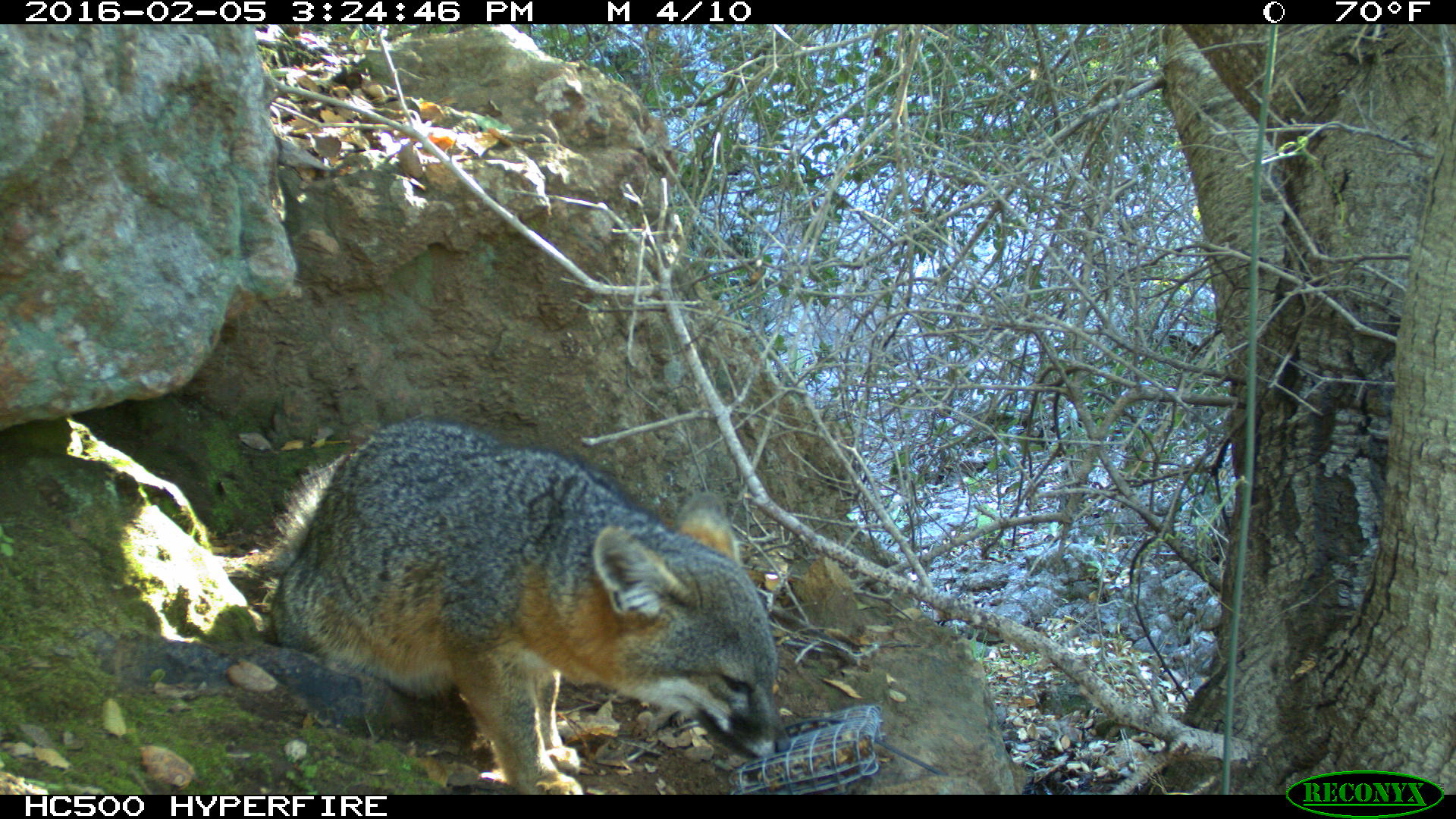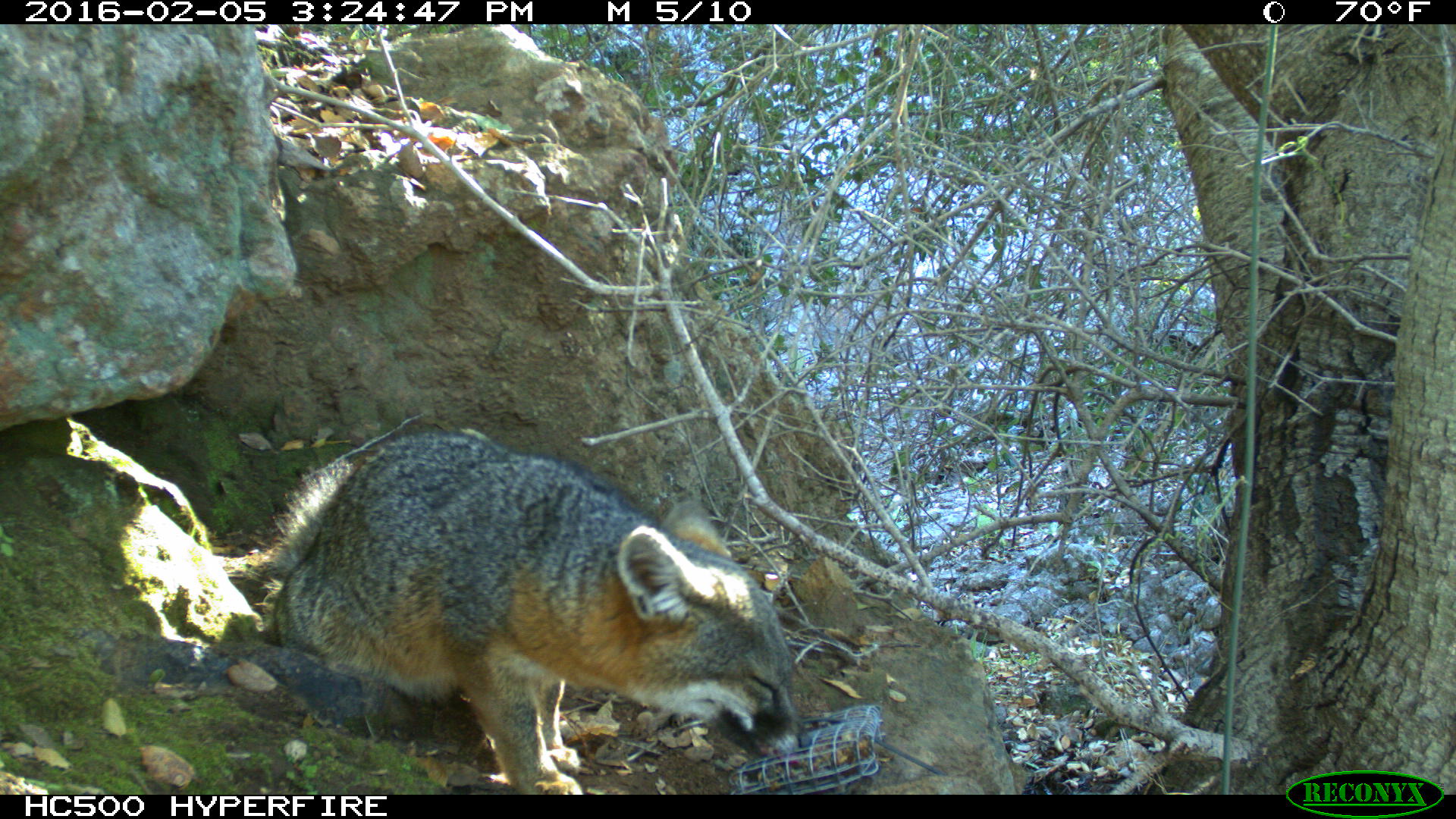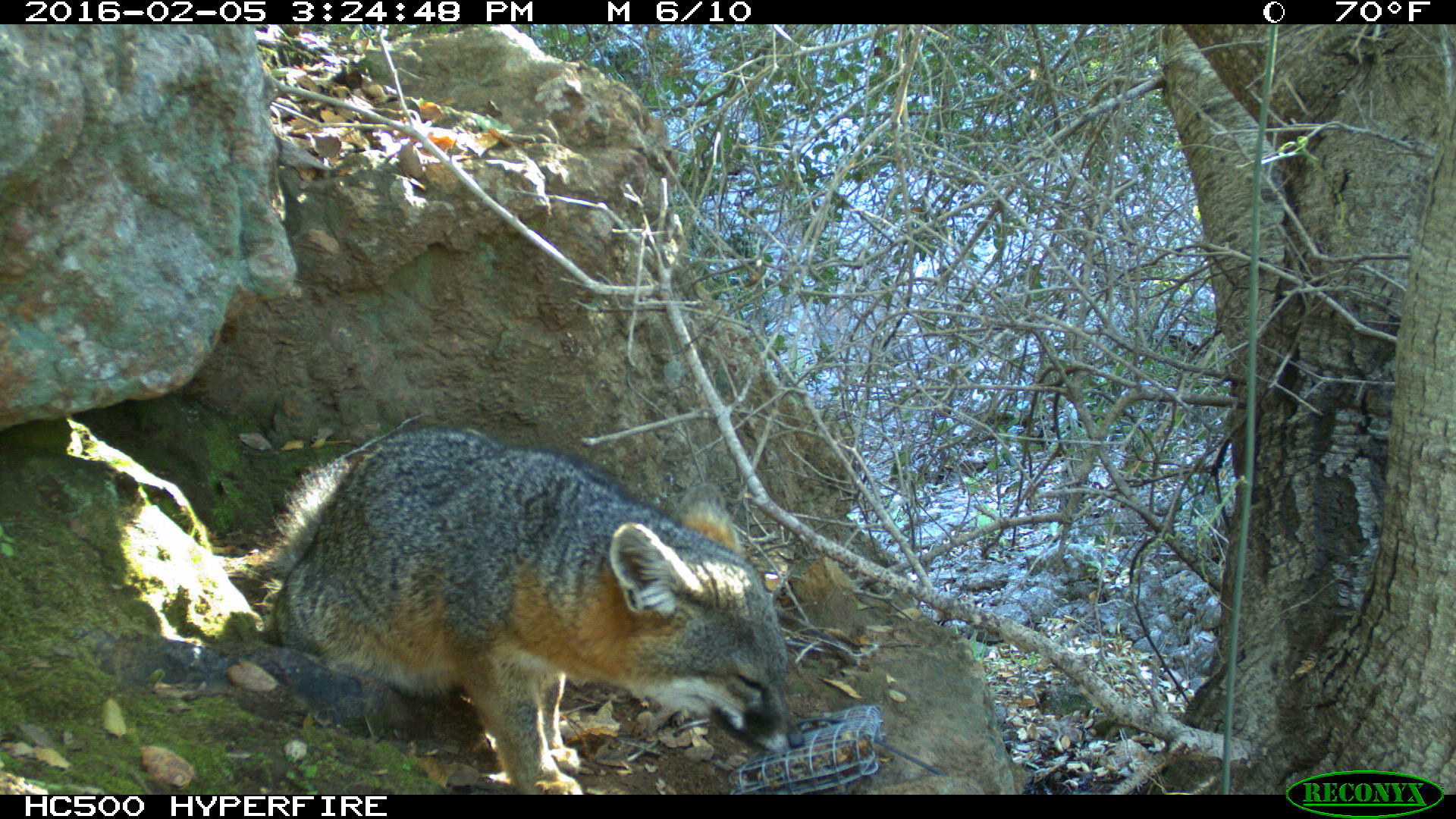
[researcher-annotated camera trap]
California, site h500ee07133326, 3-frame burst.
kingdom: Animalia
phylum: Chordata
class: Mammalia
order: Carnivora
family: Canidae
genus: Urocyon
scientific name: Urocyon littoralis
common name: island fox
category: fox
Fox (island fox) (Urocyon littoralis).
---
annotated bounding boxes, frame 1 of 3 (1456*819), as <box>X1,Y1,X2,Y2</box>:
fox: <box>245,415,792,793</box>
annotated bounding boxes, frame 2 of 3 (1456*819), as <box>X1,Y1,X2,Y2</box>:
fox: <box>246,431,814,794</box>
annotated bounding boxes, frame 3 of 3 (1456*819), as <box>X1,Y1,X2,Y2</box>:
fox: <box>250,428,804,795</box>